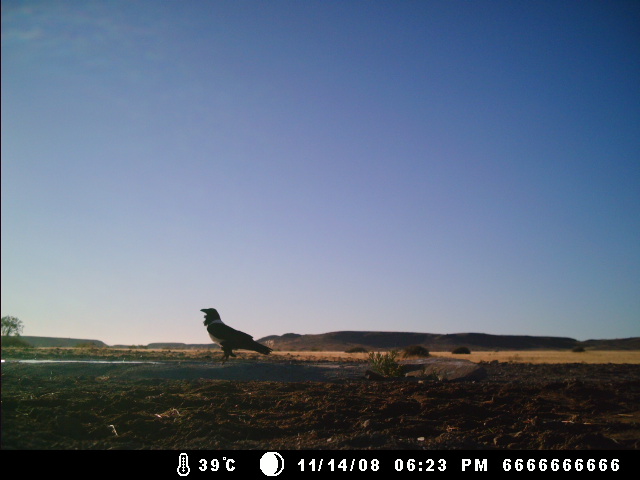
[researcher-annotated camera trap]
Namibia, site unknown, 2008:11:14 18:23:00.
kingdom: Animalia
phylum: Chordata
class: Aves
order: Passeriformes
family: Corvidae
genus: Corvus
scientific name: Corvus albus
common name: pied crow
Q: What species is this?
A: Corvus albus (pied crow).